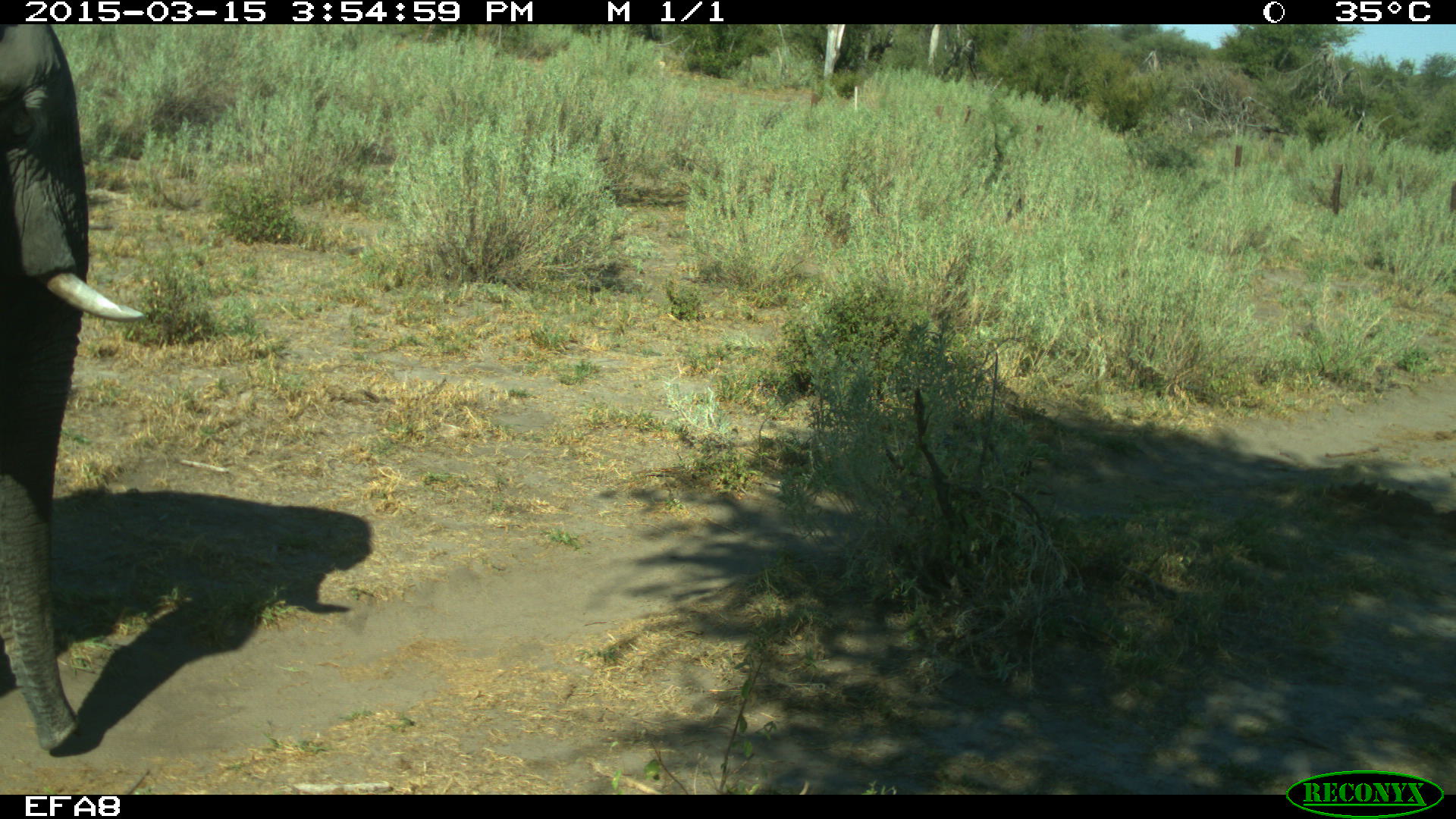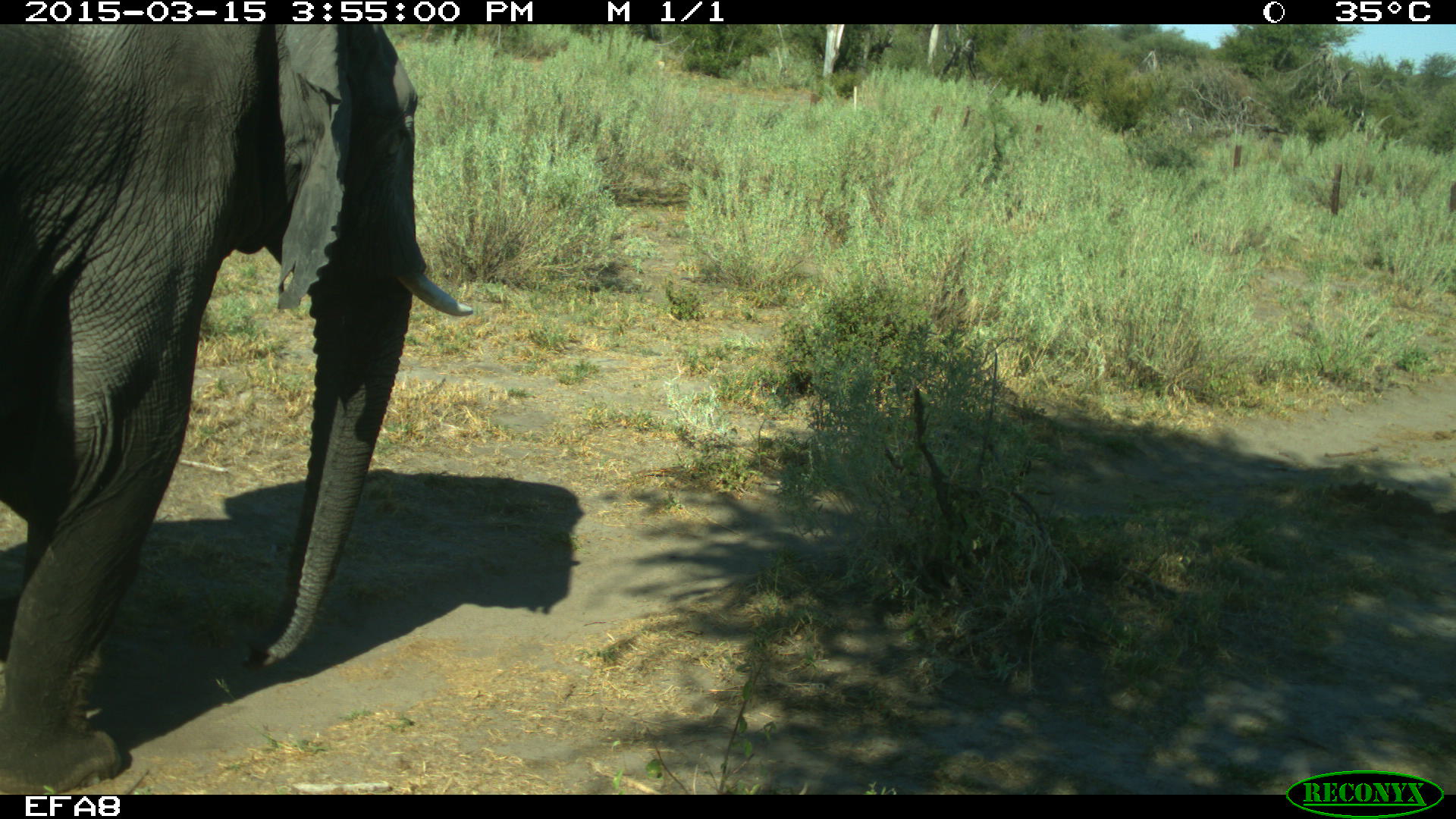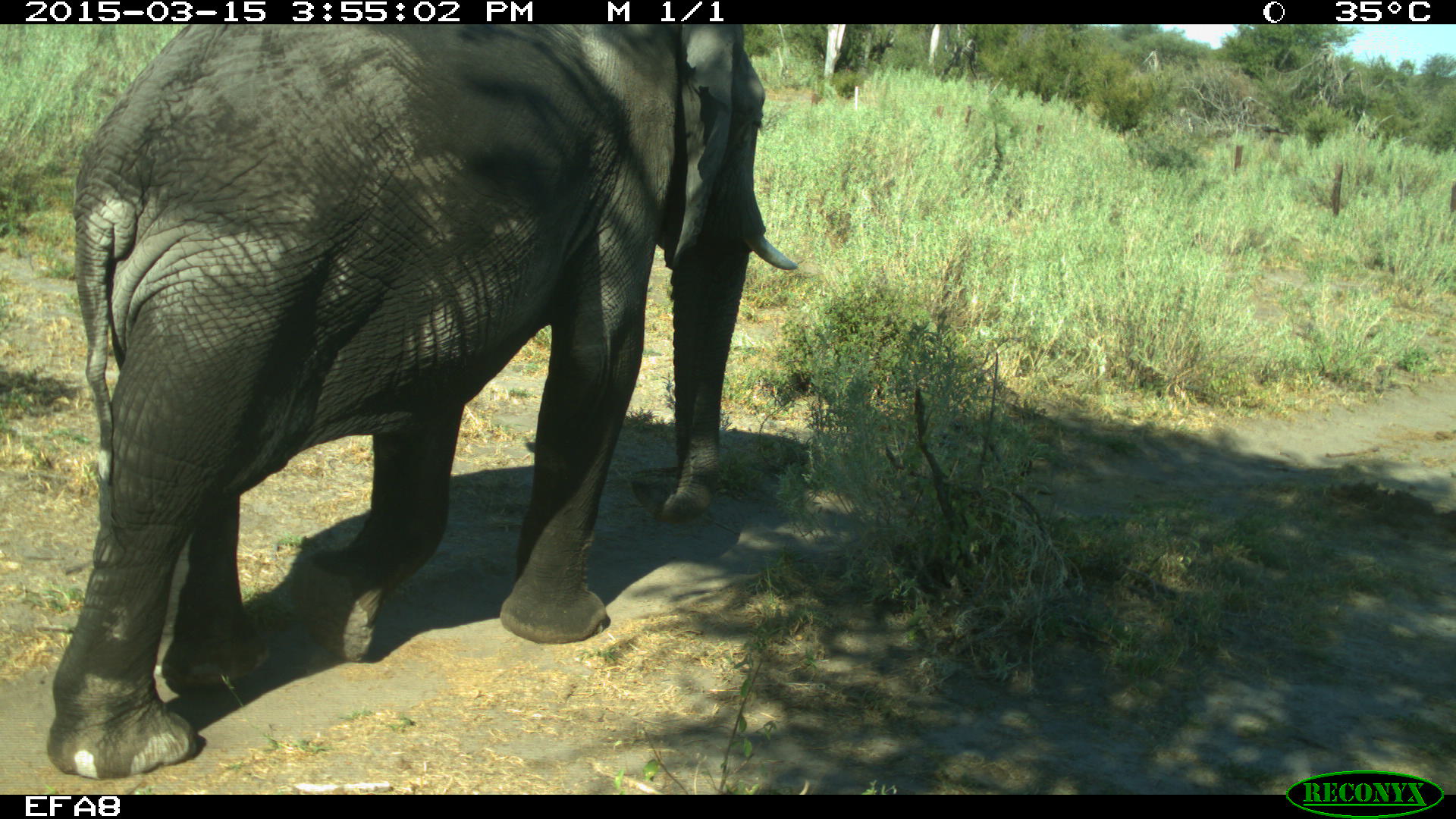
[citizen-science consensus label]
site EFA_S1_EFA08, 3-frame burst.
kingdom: Animalia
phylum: Chordata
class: Mammalia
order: Proboscidea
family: Elephantidae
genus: Loxodonta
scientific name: Loxodonta africana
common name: african bush elephant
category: elephant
Elephant (african bush elephant) (Loxodonta africana), count 1. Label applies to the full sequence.